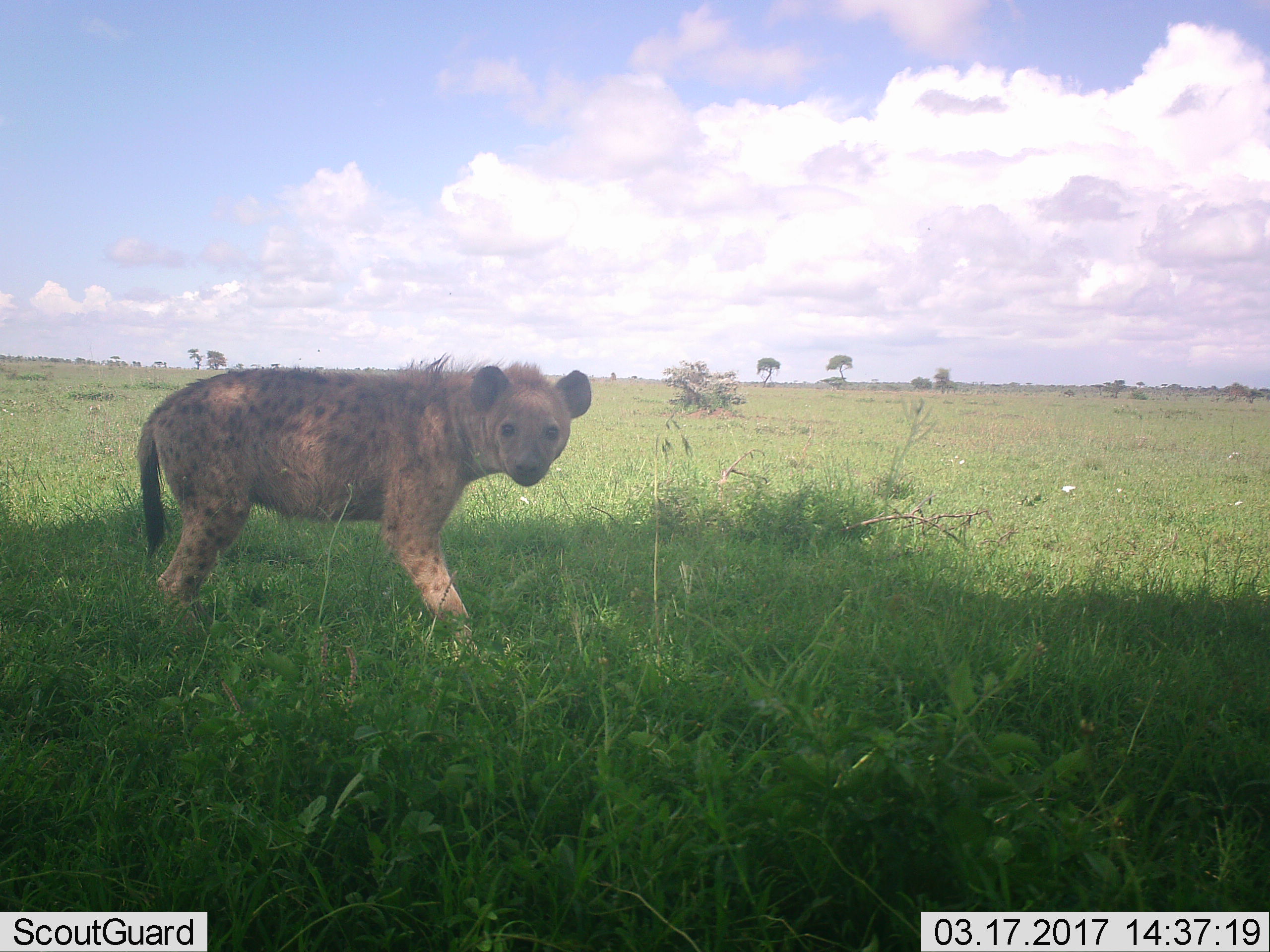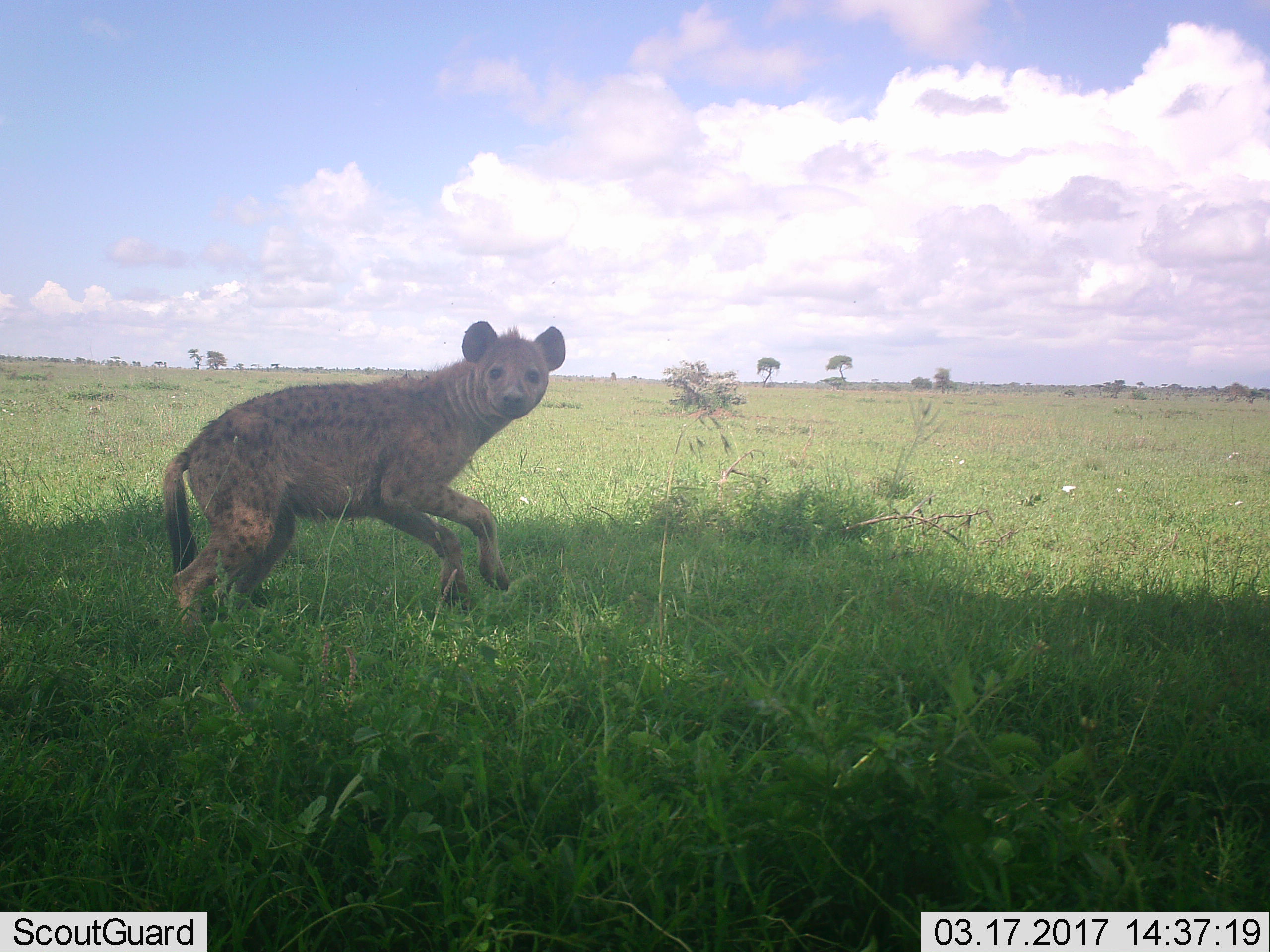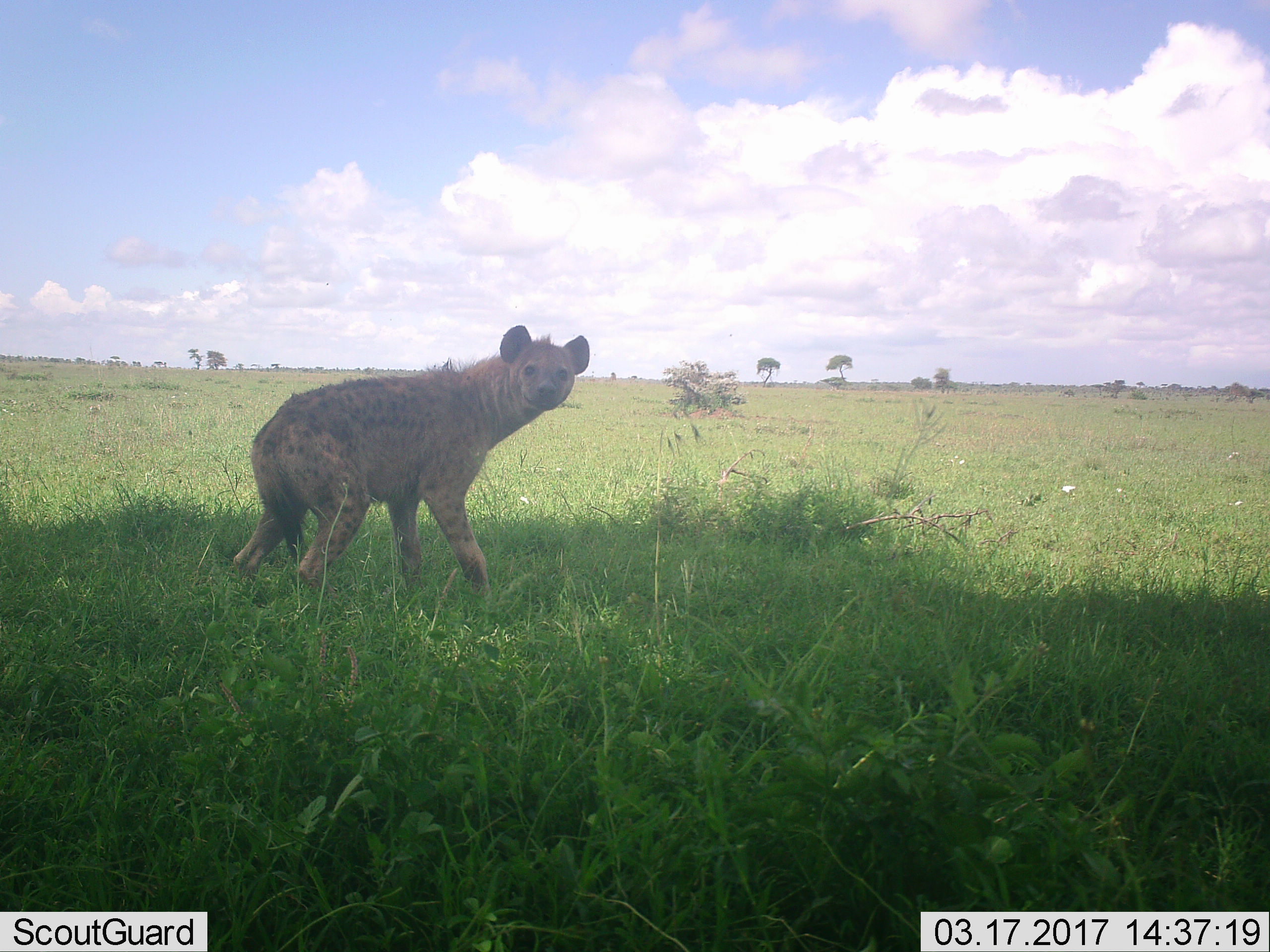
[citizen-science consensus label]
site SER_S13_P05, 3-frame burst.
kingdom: Animalia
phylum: Chordata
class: Mammalia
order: Carnivora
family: Hyaenidae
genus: Crocuta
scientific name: Crocuta crocuta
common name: spotted hyena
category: hyenaspotted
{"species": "hyenaspotted (spotted hyena) (Crocuta crocuta)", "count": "1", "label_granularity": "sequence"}